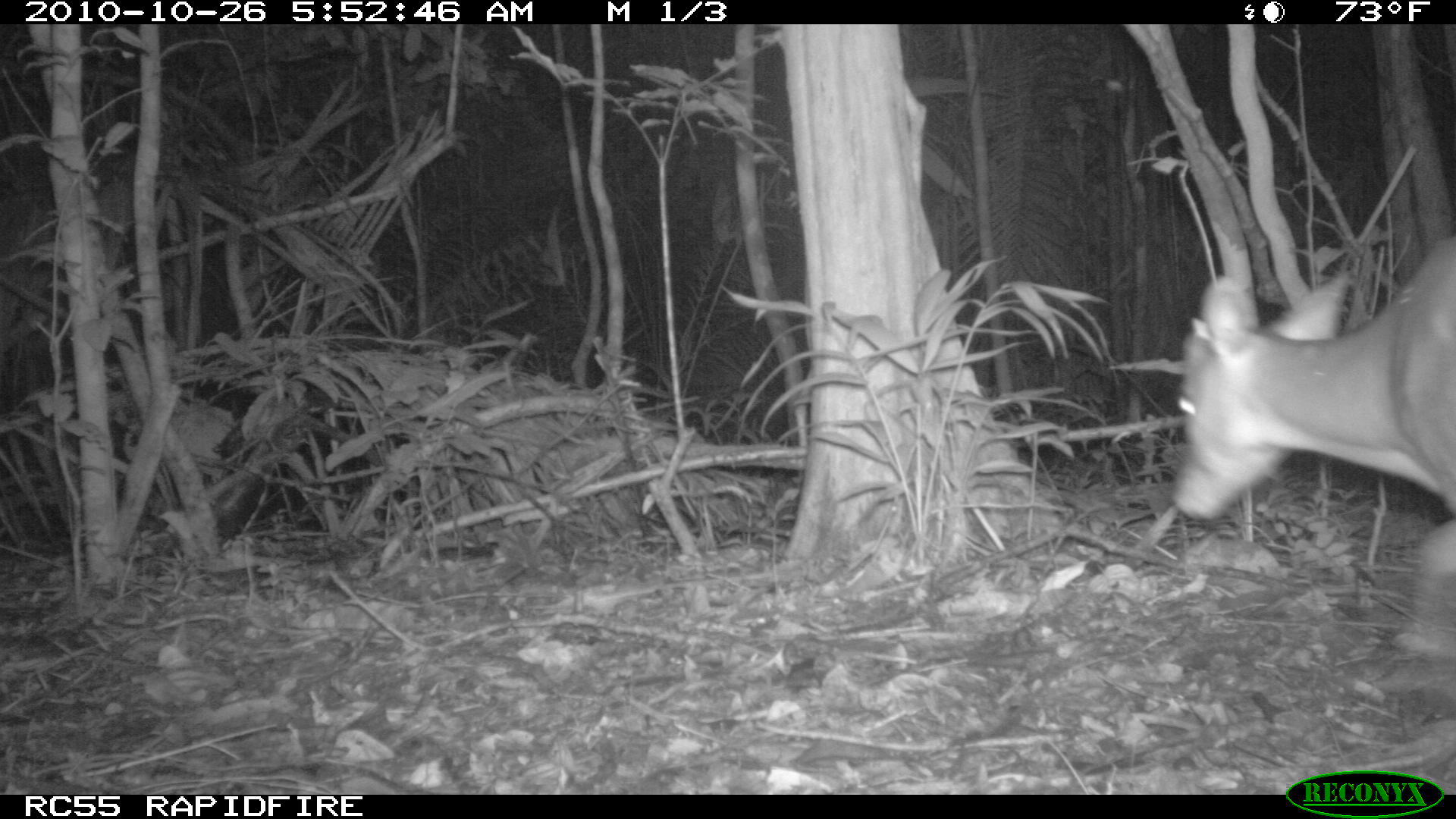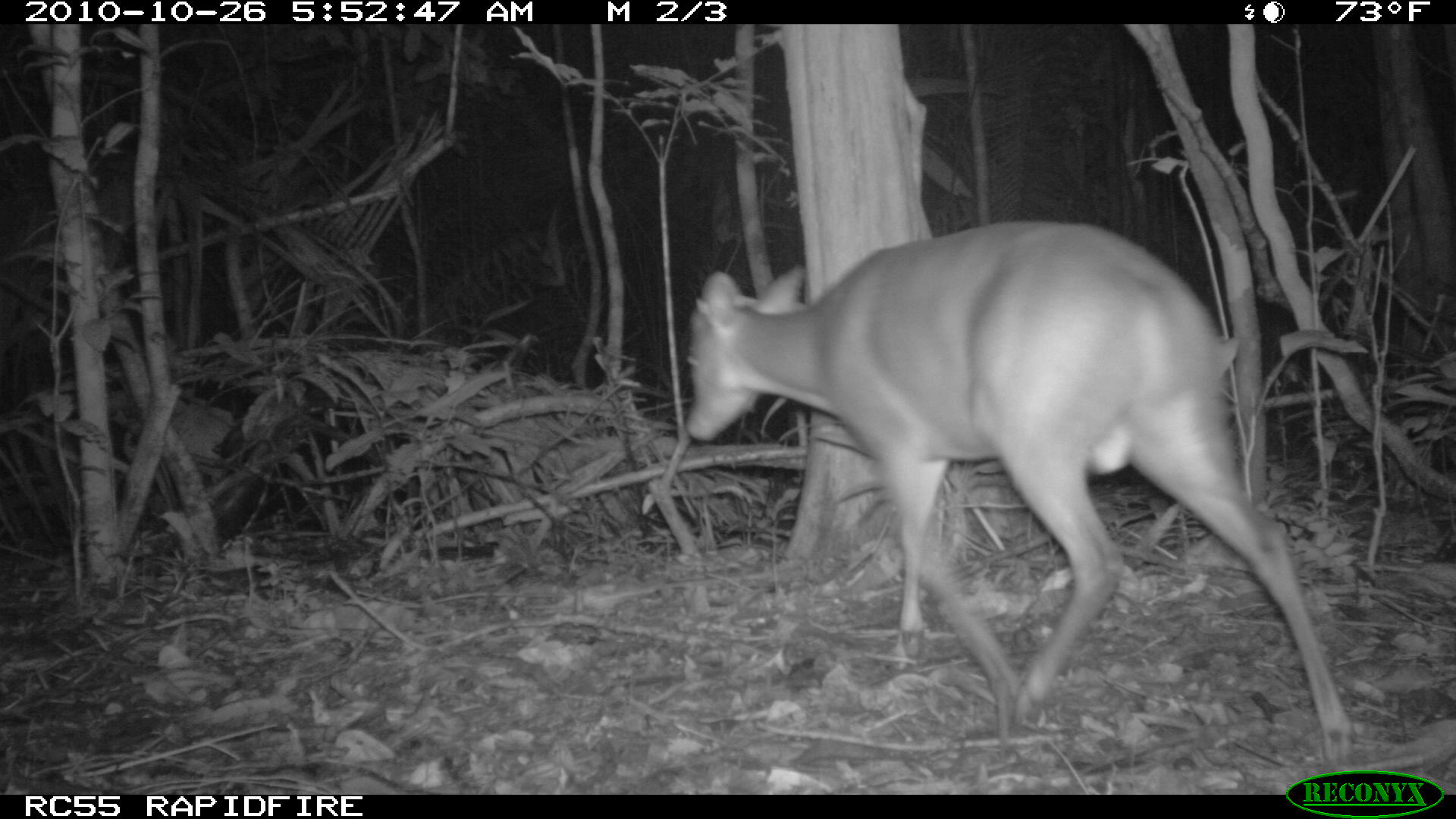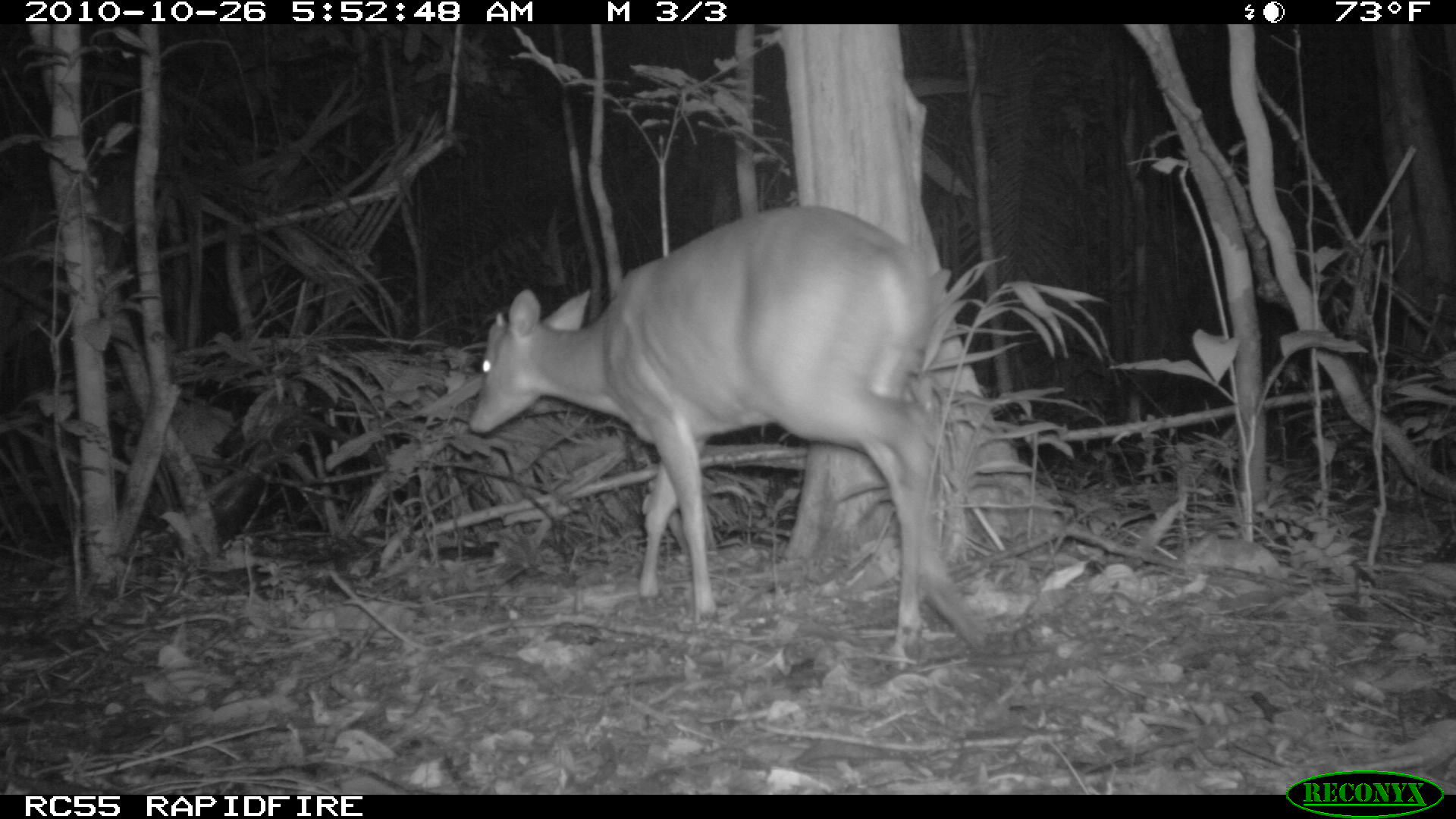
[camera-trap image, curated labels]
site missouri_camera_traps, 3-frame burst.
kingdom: Animalia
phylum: Chordata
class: Mammalia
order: Artiodactyla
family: Cervidae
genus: Mazama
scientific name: Mazama americana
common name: red brocket deer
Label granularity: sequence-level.